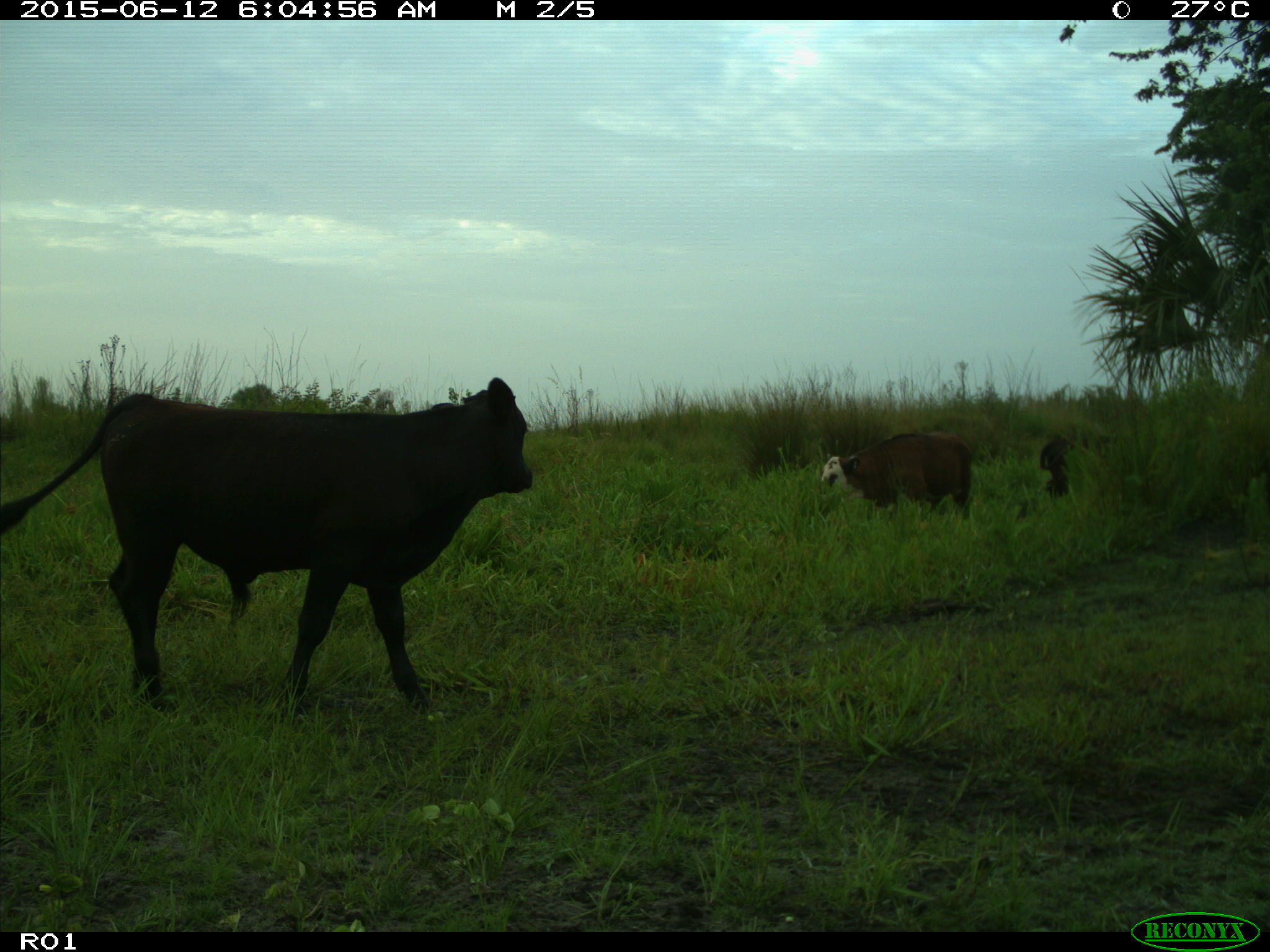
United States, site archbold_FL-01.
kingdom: Animalia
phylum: Chordata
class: Mammalia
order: Artiodactyla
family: Bovidae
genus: Bos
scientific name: Bos taurus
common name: domestic cow